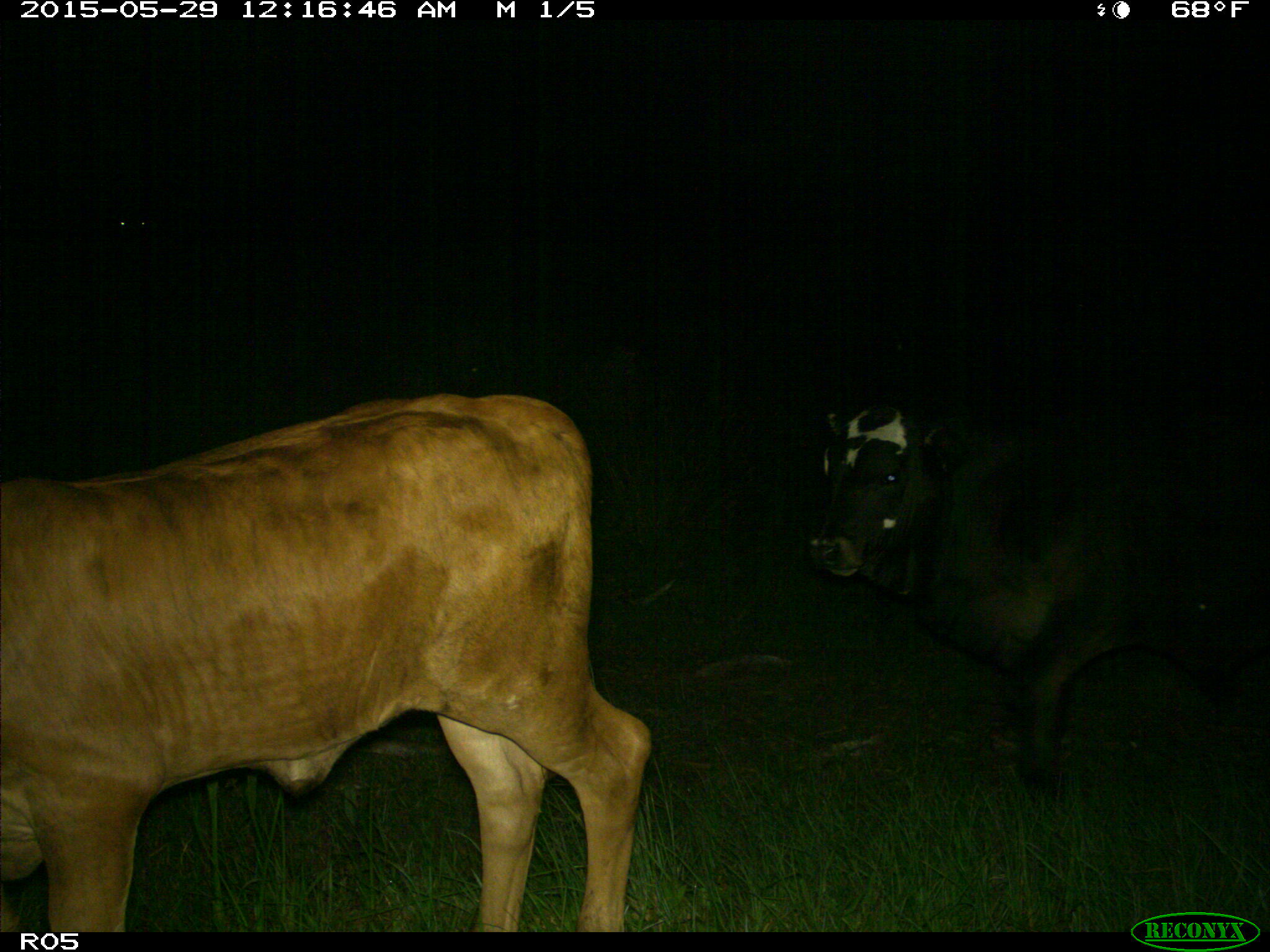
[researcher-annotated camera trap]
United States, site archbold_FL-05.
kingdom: Animalia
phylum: Chordata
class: Mammalia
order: Artiodactyla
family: Bovidae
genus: Bos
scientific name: Bos taurus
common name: domestic cow